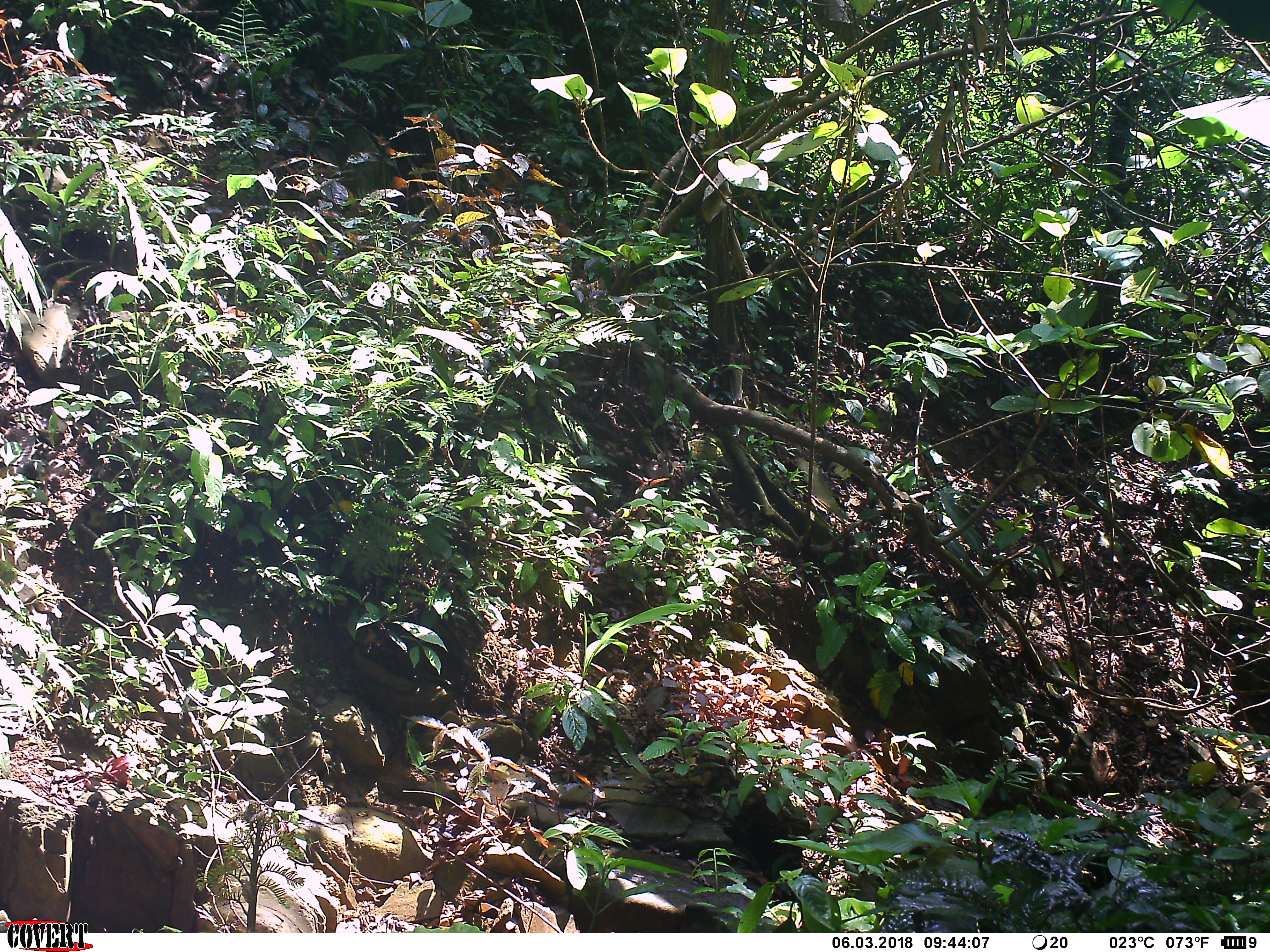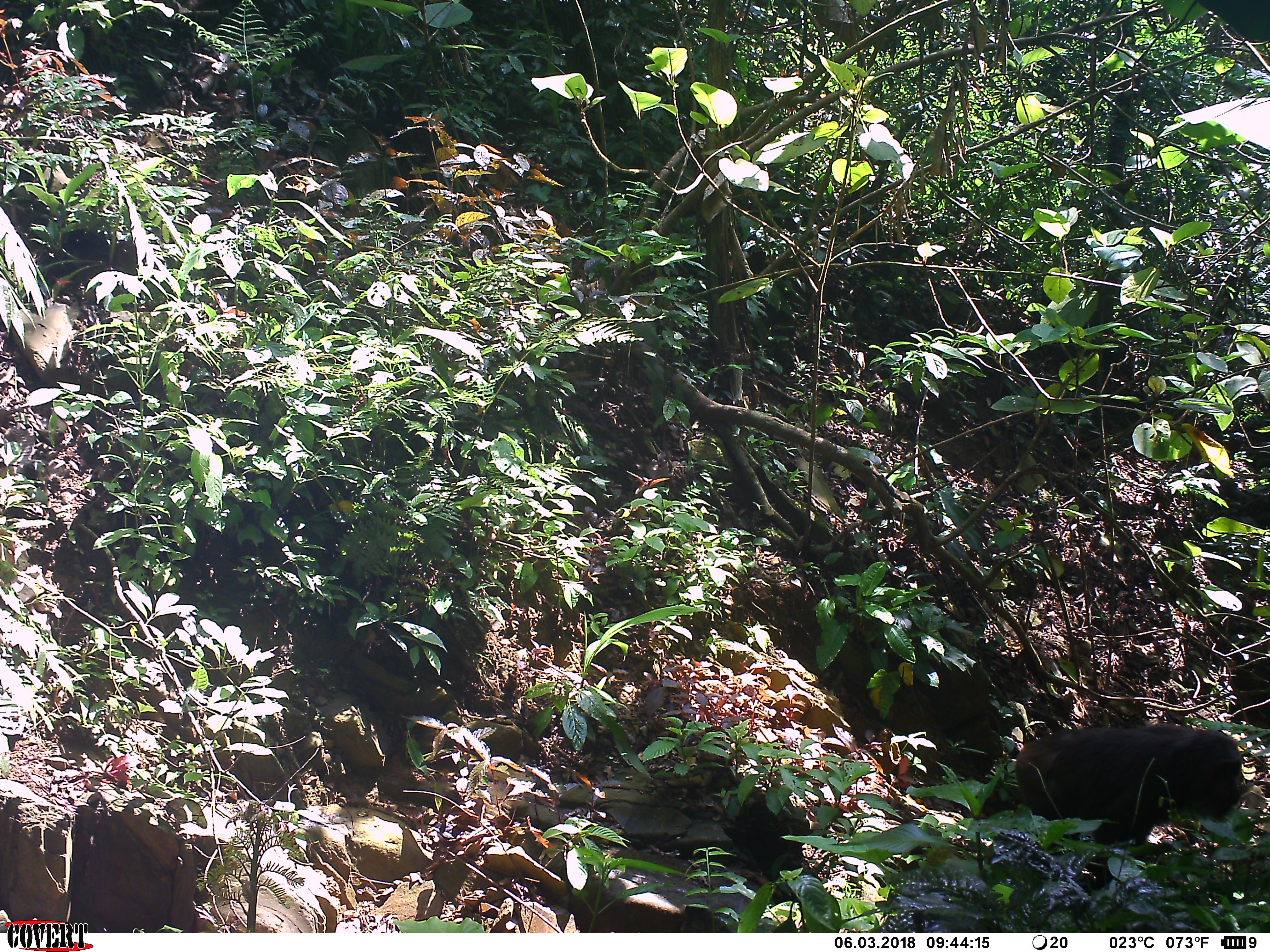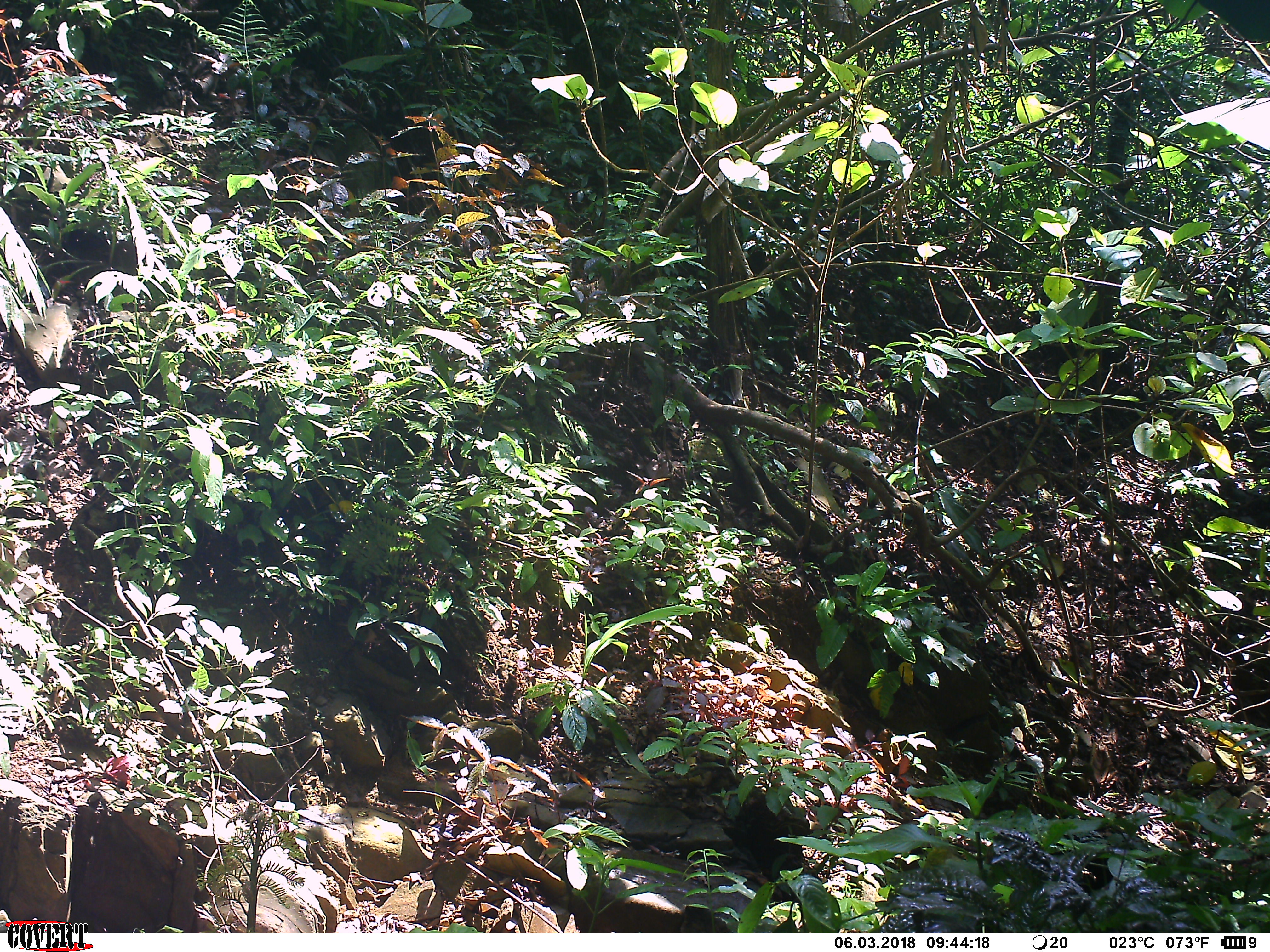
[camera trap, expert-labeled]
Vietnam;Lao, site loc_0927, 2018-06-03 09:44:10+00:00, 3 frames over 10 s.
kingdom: Animalia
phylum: Chordata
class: Mammalia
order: Primates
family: Cercopithecidae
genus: Macaca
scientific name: Macaca arctoides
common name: stump-tailed macaque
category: stump tailed macaque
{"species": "stump tailed macaque (stump-tailed macaque) (Macaca arctoides)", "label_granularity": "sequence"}